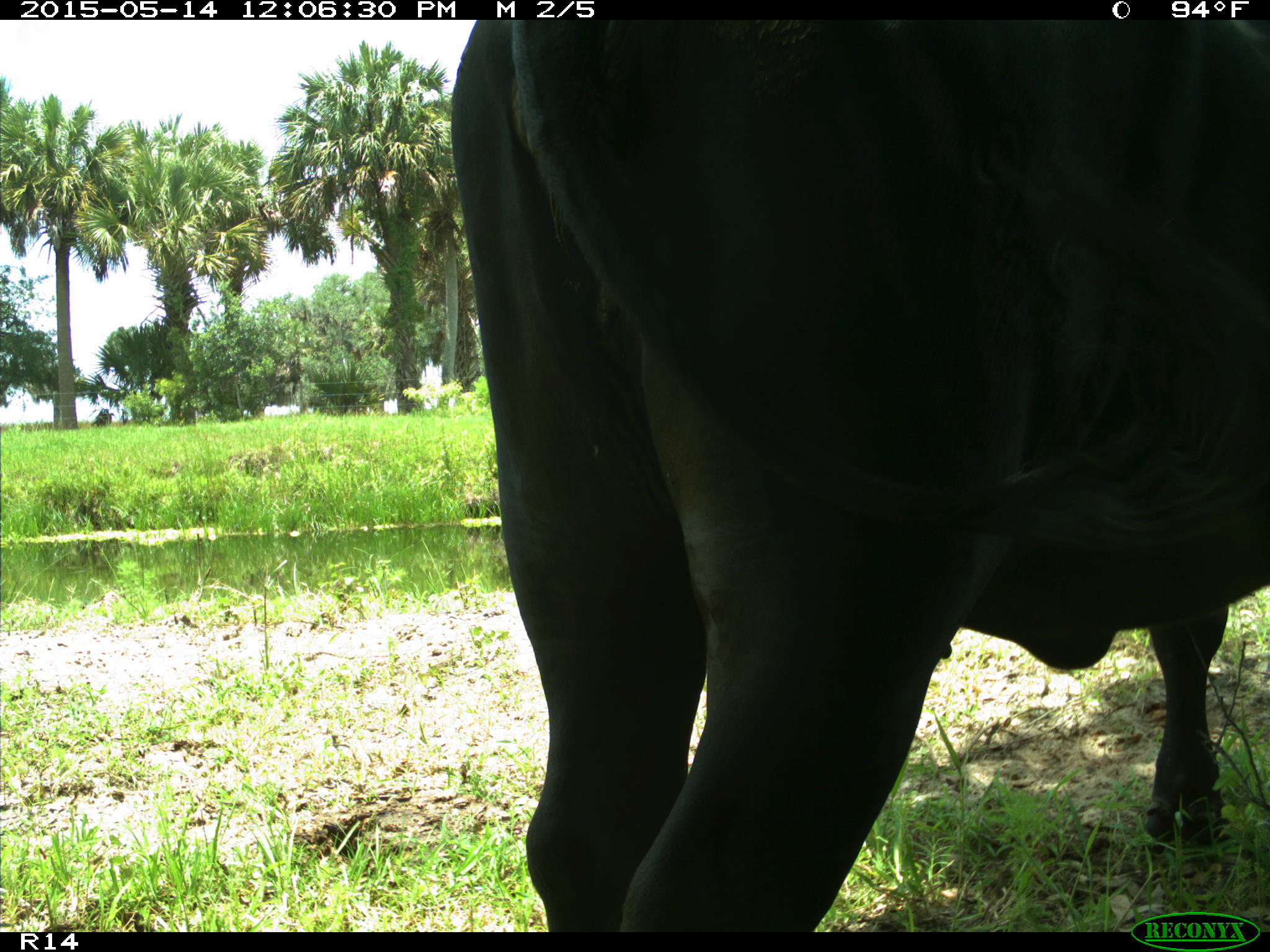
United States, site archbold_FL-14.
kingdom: Animalia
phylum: Chordata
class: Mammalia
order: Artiodactyla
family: Bovidae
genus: Bos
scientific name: Bos taurus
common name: domestic cow